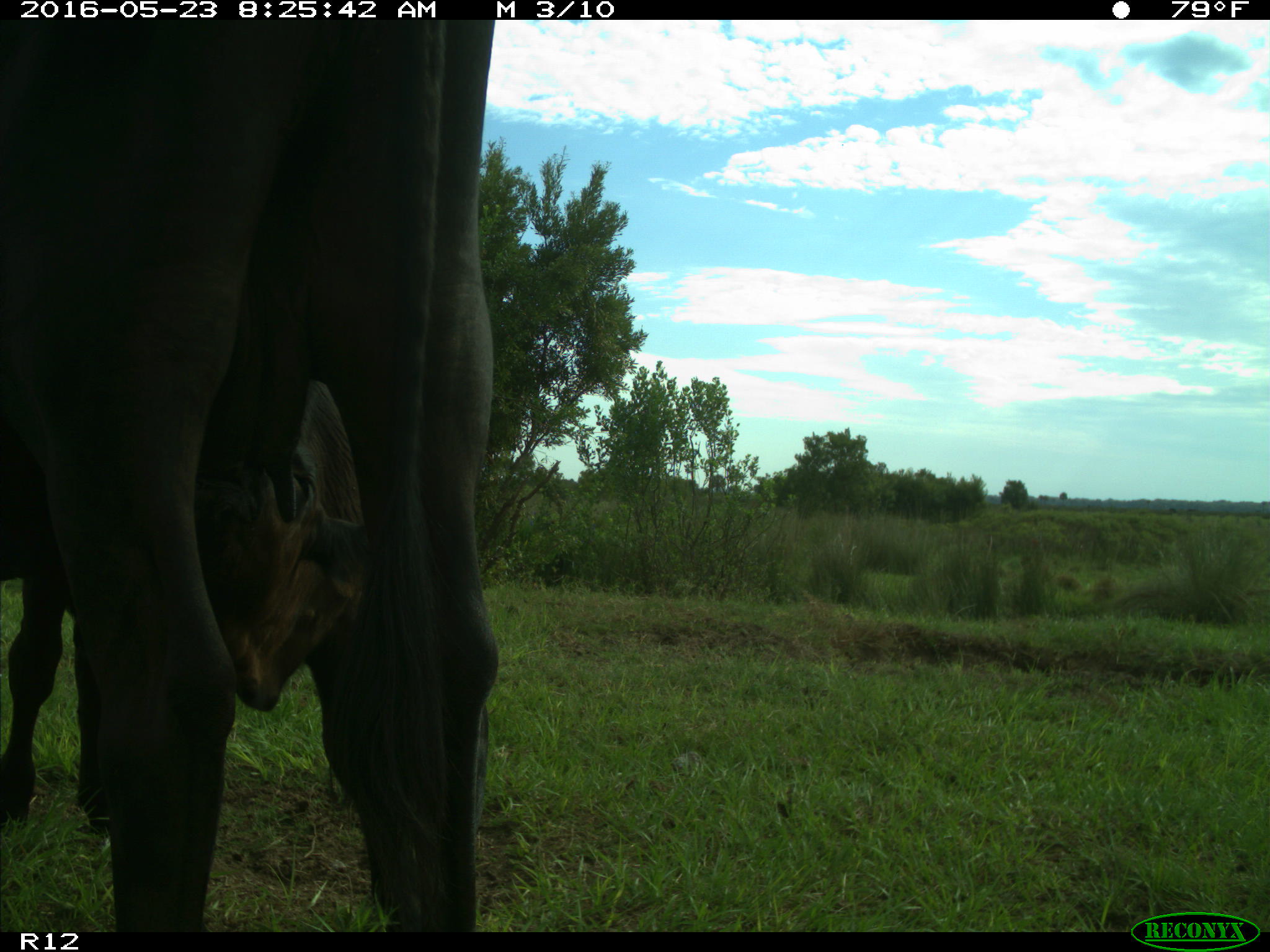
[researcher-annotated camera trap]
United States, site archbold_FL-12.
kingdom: Animalia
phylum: Chordata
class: Mammalia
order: Artiodactyla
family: Bovidae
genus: Bos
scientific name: Bos taurus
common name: domestic cow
Bos taurus (domestic cow).